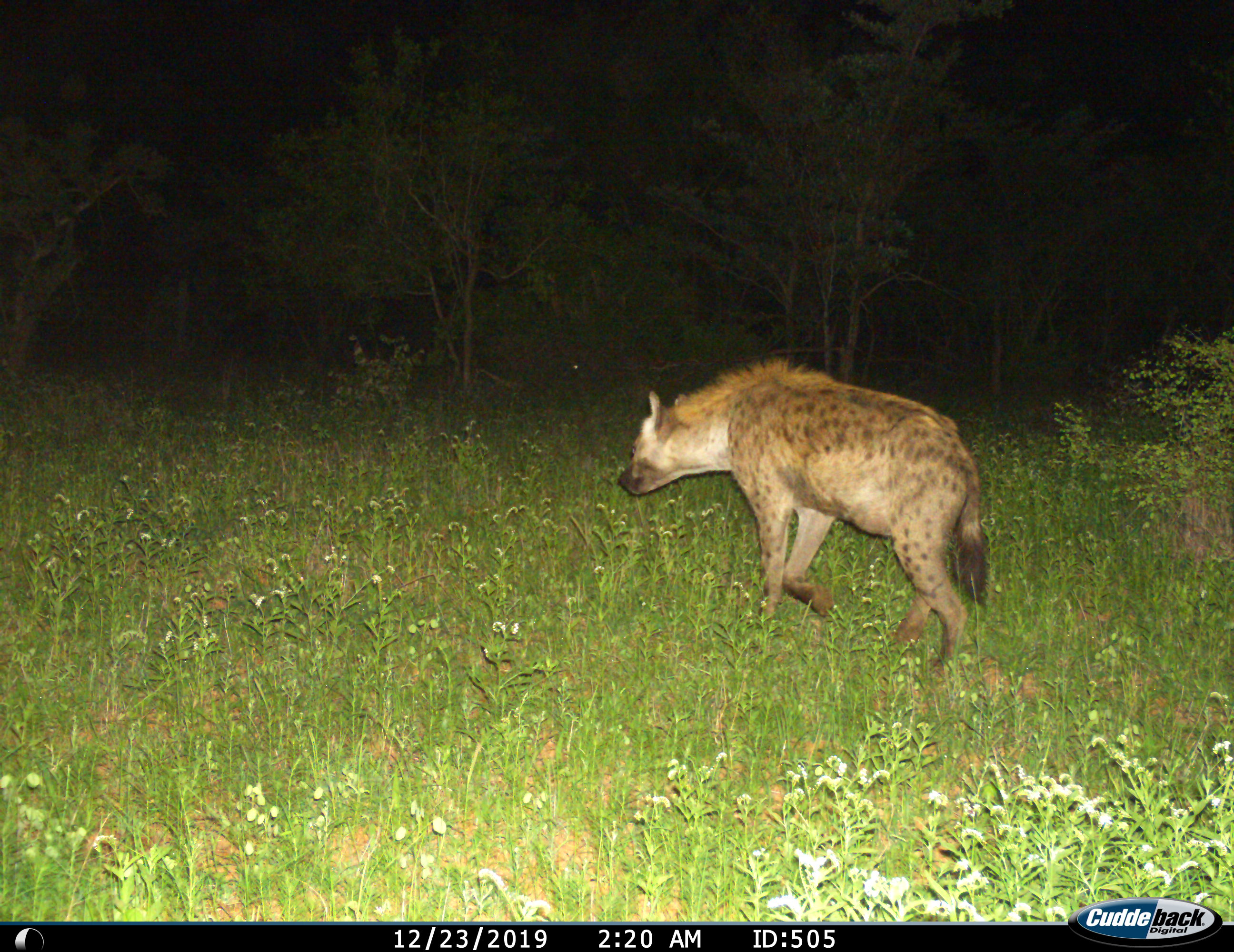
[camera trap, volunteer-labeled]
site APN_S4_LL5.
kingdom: Animalia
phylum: Chordata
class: Mammalia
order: Carnivora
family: Hyaenidae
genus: Crocuta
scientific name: Crocuta crocuta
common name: spotted hyena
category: hyenaspotted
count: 1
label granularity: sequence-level